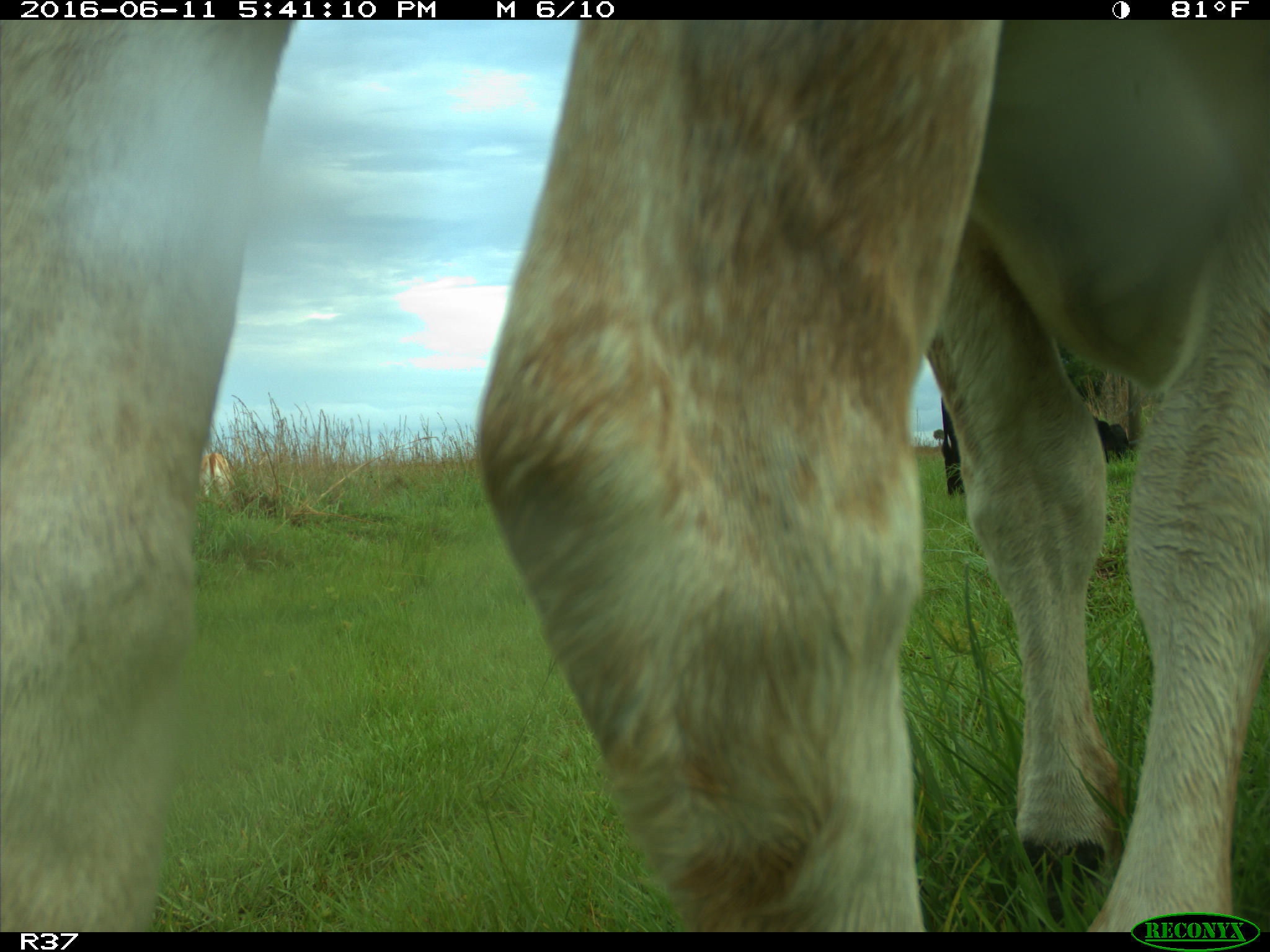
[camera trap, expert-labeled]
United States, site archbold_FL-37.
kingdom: Animalia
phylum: Chordata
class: Mammalia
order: Artiodactyla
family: Bovidae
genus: Bos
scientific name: Bos taurus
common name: domestic cow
Bos taurus (domestic cow).